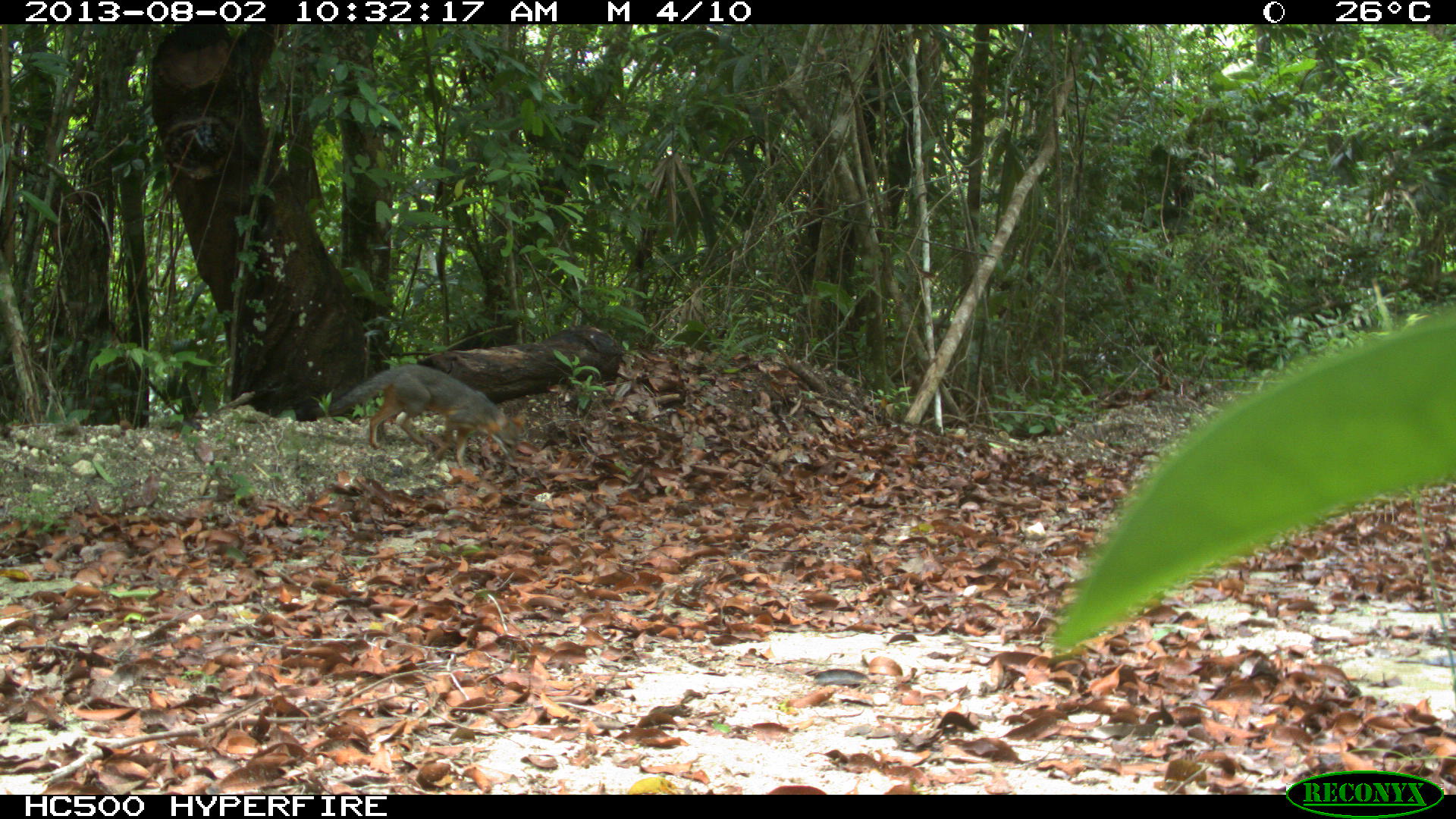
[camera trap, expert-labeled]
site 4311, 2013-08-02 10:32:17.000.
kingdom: Animalia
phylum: Chordata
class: Mammalia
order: Carnivora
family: Canidae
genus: Urocyon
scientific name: Urocyon cinereoargenteus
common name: gray fox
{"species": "Urocyon cinereoargenteus (gray fox)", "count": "1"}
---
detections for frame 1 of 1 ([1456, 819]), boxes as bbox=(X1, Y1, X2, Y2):
urocyon cinereoargenteus: bbox=(327, 364, 526, 469)